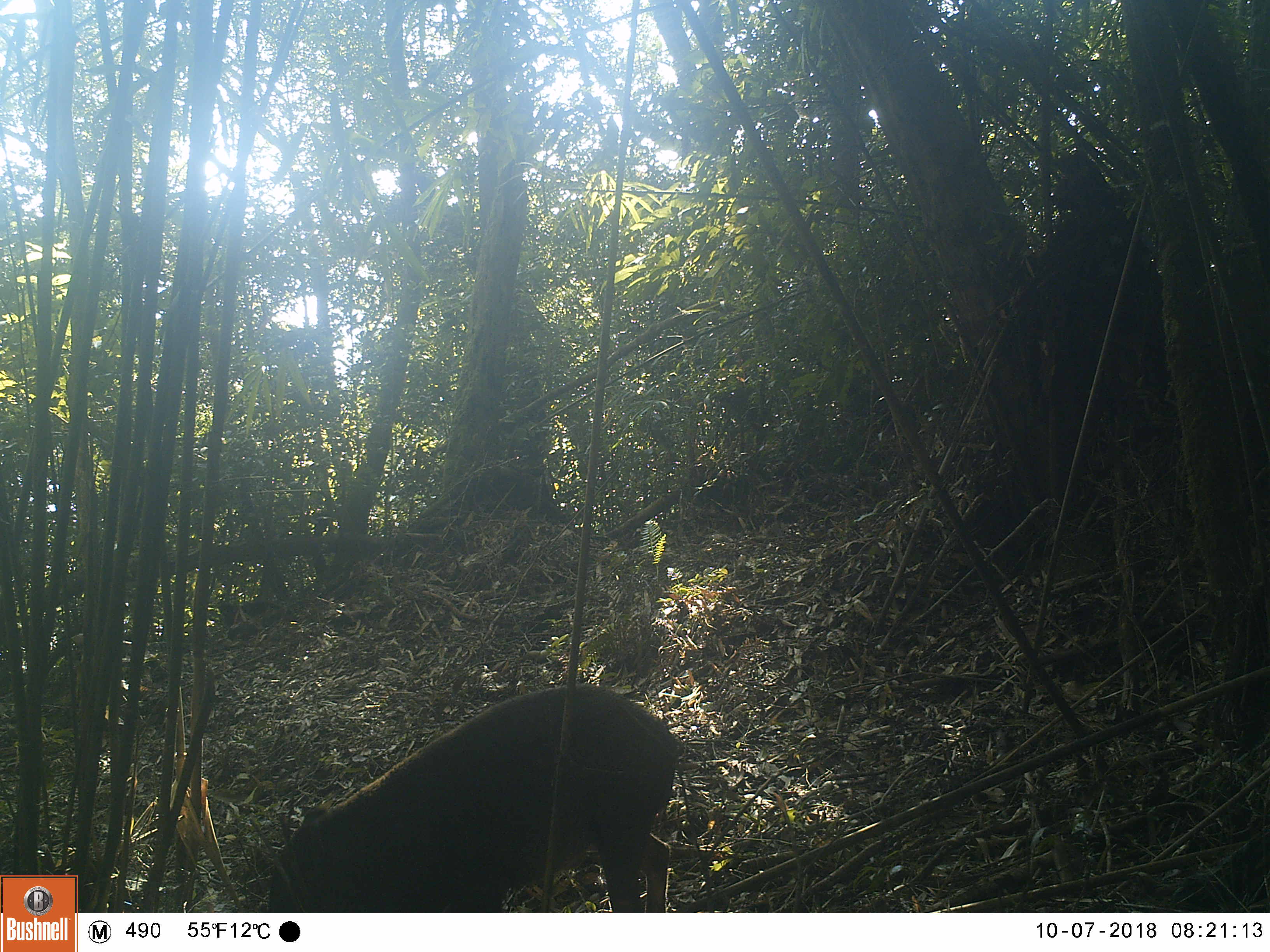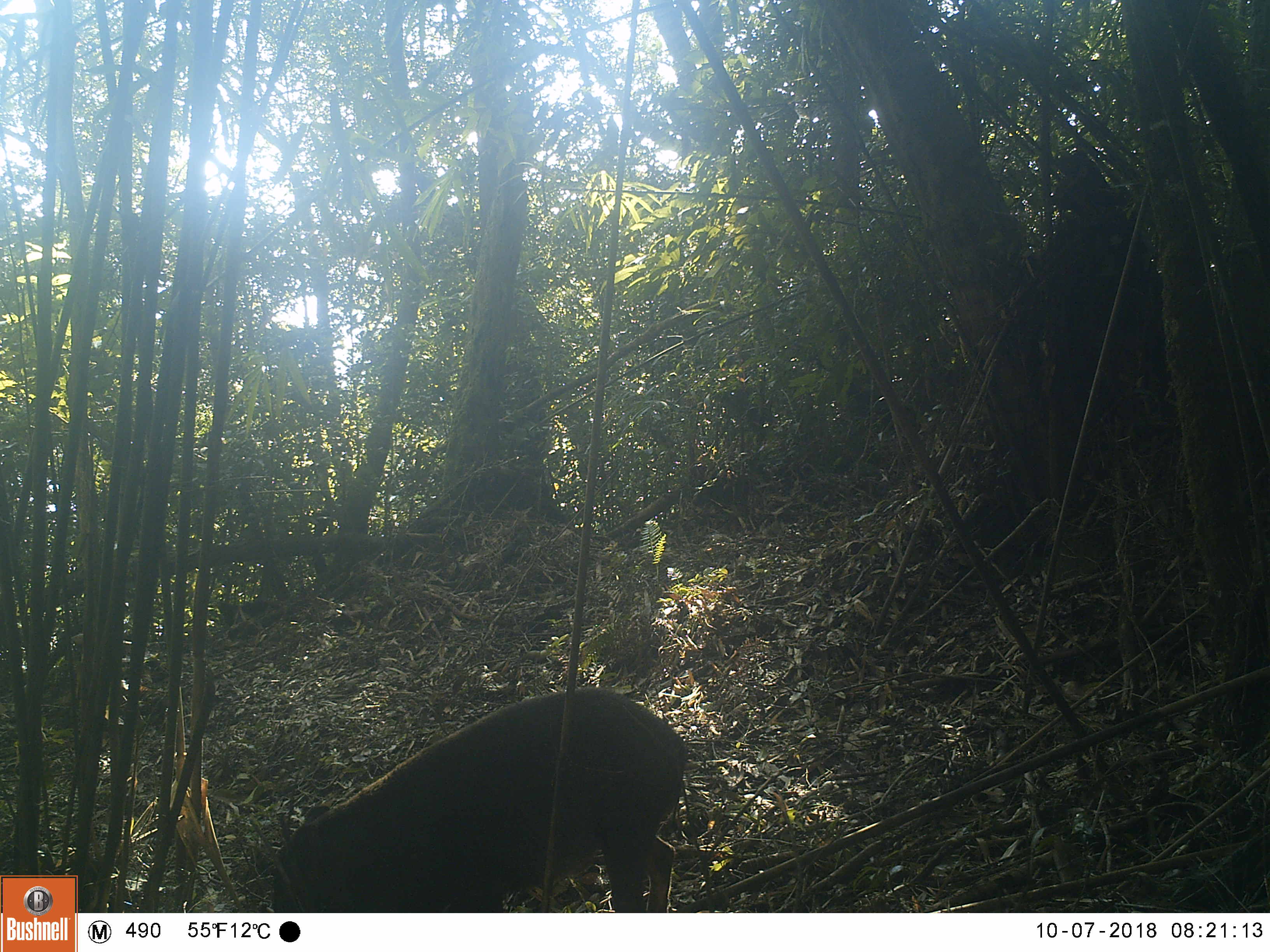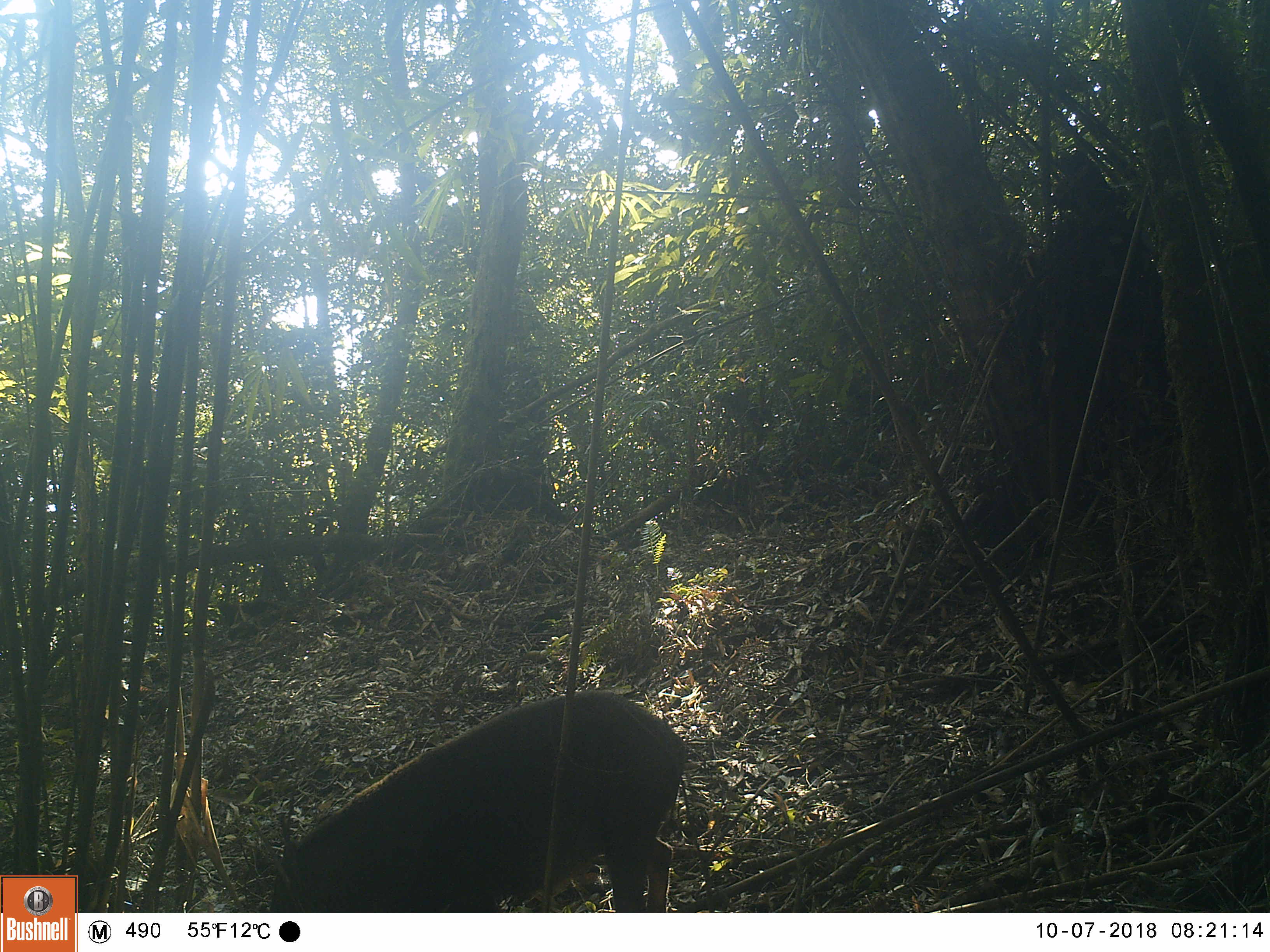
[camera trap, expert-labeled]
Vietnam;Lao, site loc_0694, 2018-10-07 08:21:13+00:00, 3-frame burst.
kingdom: Animalia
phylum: Chordata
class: Mammalia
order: Artiodactyla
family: Suidae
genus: Sus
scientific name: Sus scrofa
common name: eurasian wild pig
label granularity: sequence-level